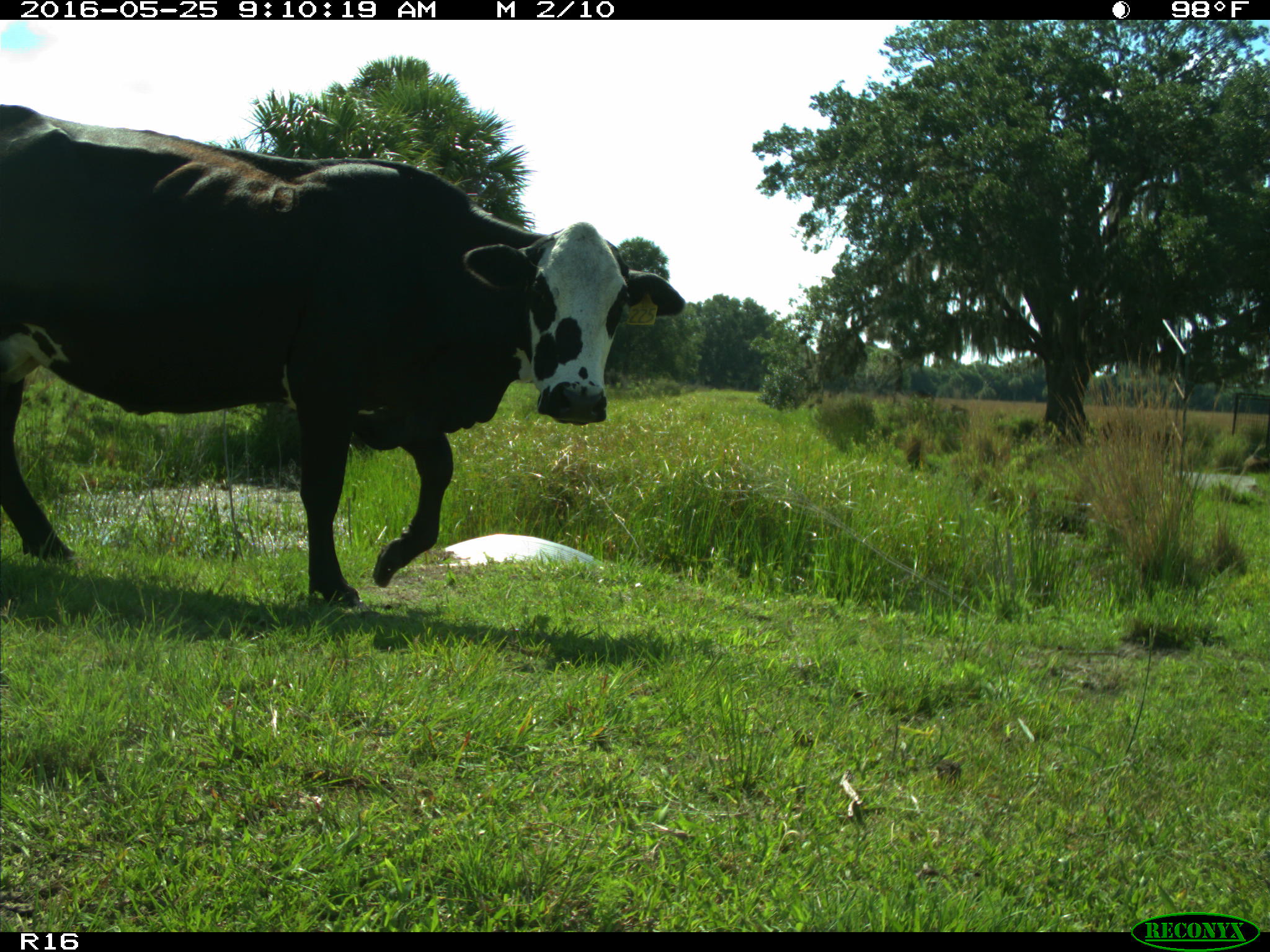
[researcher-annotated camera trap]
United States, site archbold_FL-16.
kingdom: Animalia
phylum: Chordata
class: Mammalia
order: Artiodactyla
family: Bovidae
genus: Bos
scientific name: Bos taurus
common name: domestic cow